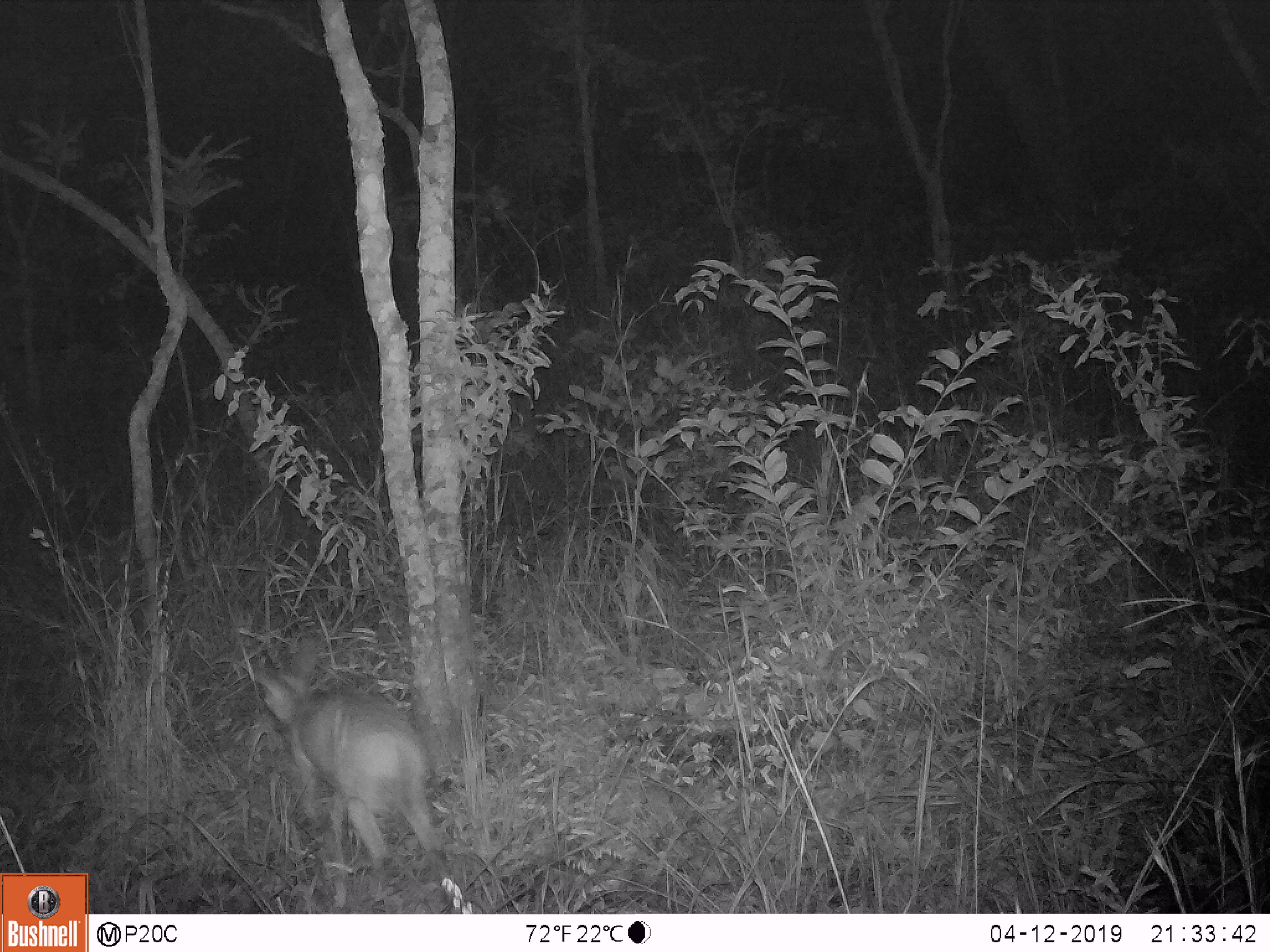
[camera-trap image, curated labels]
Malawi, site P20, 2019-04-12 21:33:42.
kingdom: Animalia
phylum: Chordata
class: Mammalia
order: Artiodactyla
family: Bovidae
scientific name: Antilopinae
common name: small antelope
Small antelope (Antilopinae), count 1.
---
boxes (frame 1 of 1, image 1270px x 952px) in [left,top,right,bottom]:
small antelope: [234,634,473,911]